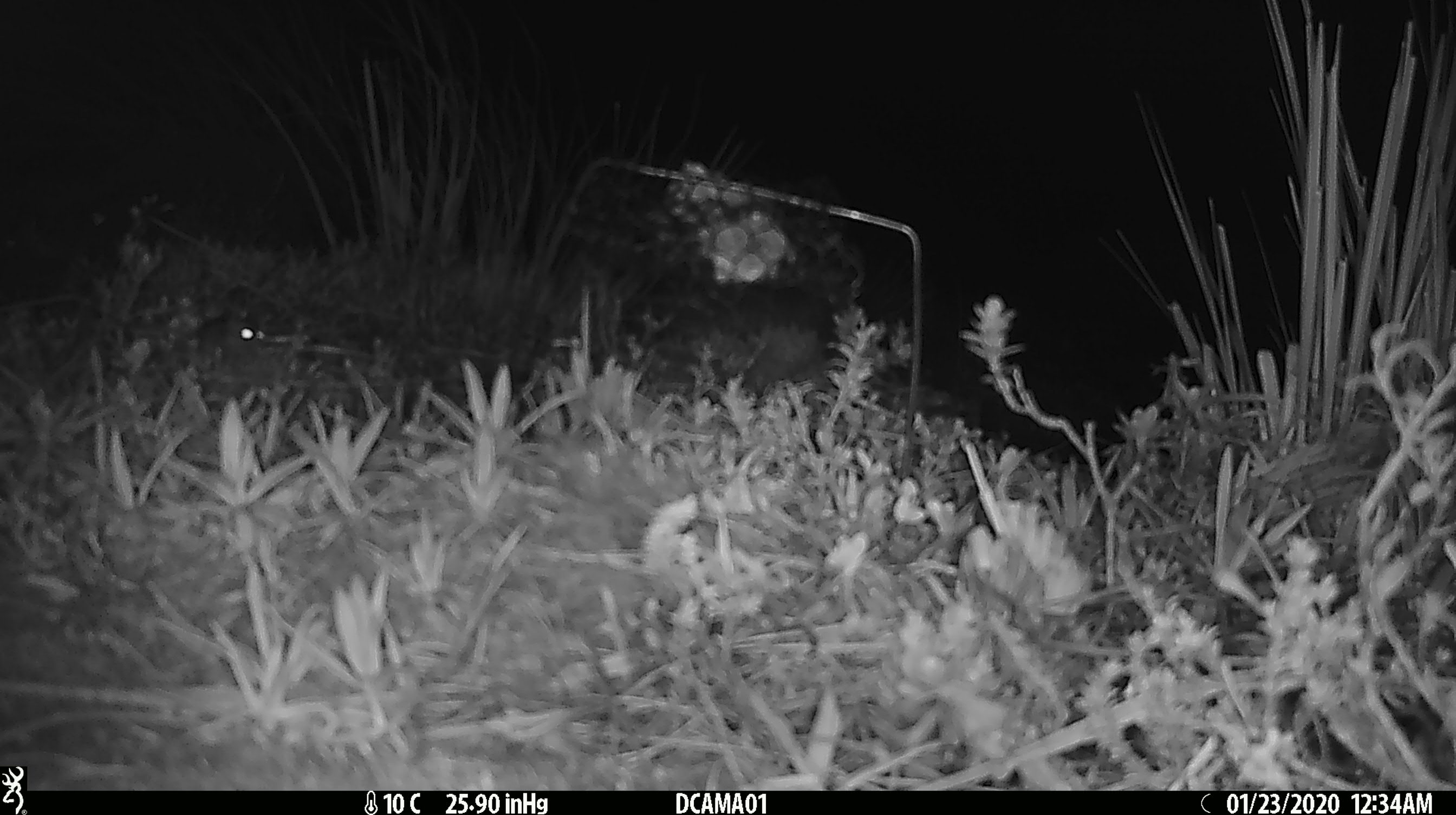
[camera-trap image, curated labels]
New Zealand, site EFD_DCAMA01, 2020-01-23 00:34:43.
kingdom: Animalia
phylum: Chordata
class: Mammalia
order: Rodentia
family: Muridae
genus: Mus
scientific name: Mus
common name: mouse